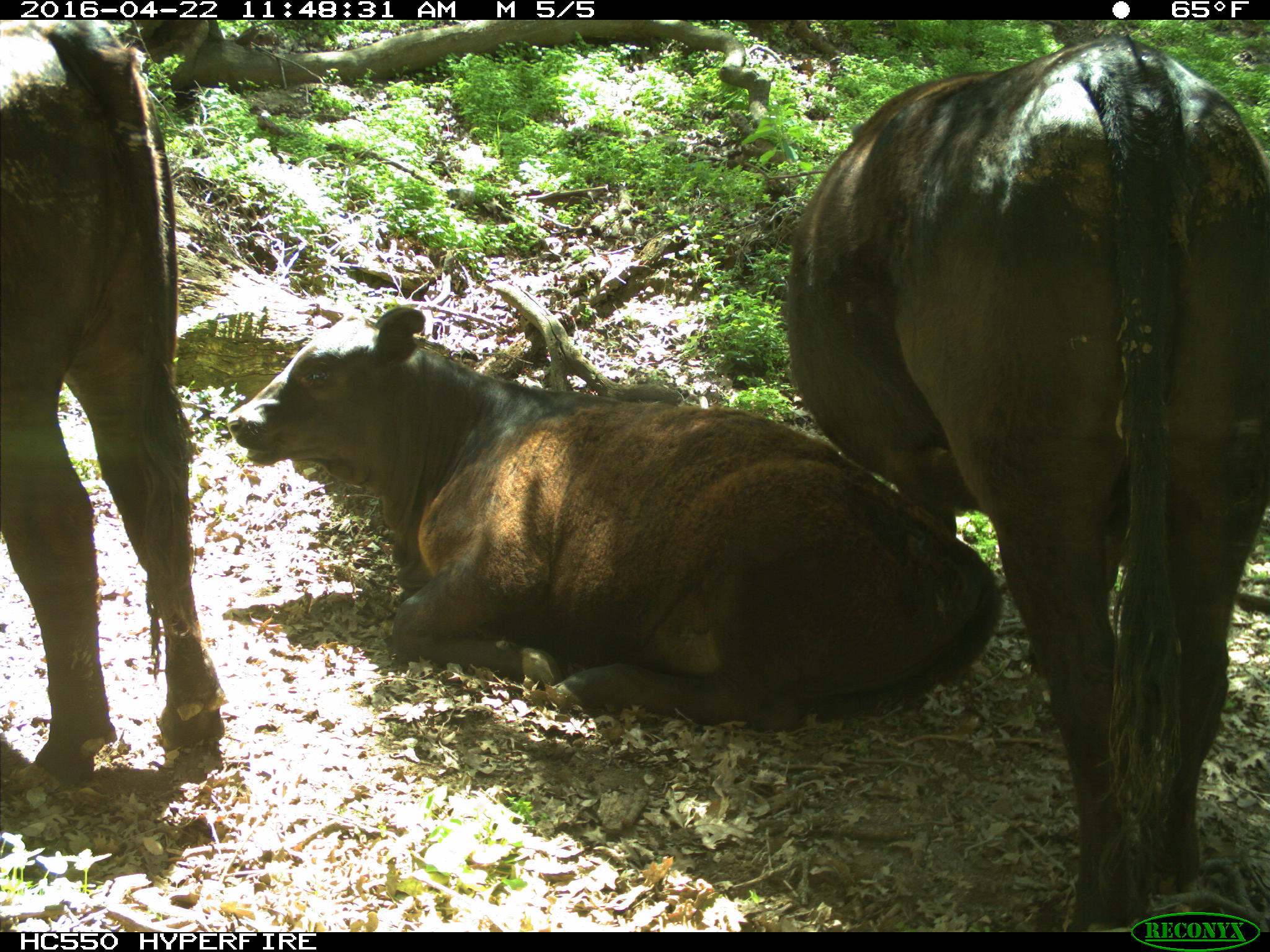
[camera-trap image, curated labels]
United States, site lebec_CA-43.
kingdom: Animalia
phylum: Chordata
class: Mammalia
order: Artiodactyla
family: Bovidae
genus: Bos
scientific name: Bos taurus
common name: domestic cow